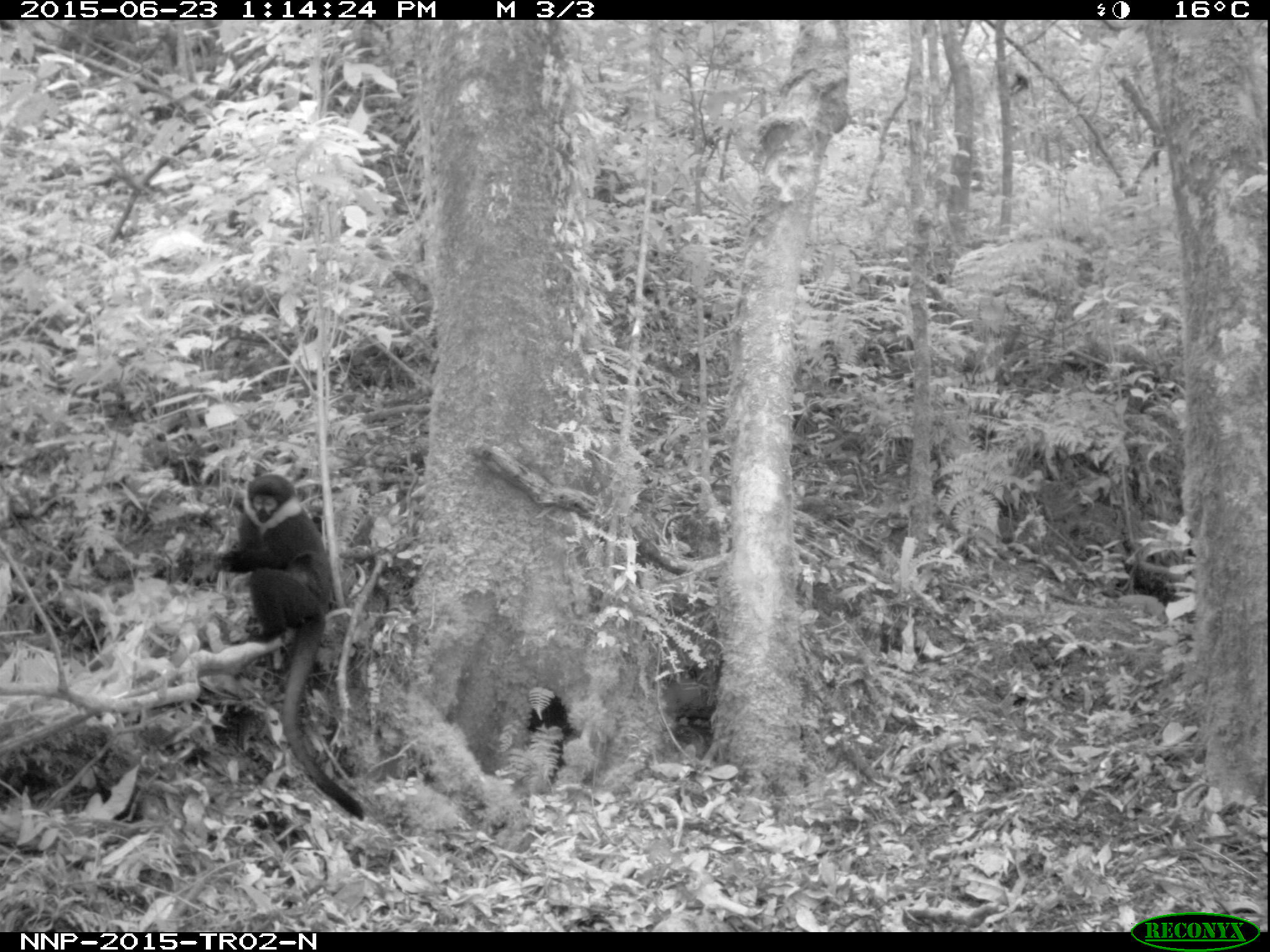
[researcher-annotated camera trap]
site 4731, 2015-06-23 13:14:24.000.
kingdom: Animalia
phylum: Chordata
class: Mammalia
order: Primates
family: Cercopithecidae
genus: Allochrocebus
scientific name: Allochrocebus lhoesti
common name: l'hoest's monkey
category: cercopithecus lhoesti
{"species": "cercopithecus lhoesti (l'hoest's monkey) (Allochrocebus lhoesti)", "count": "1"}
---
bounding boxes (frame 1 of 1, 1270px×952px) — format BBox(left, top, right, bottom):
cercopithecus lhoesti: BBox(212, 474, 364, 820)